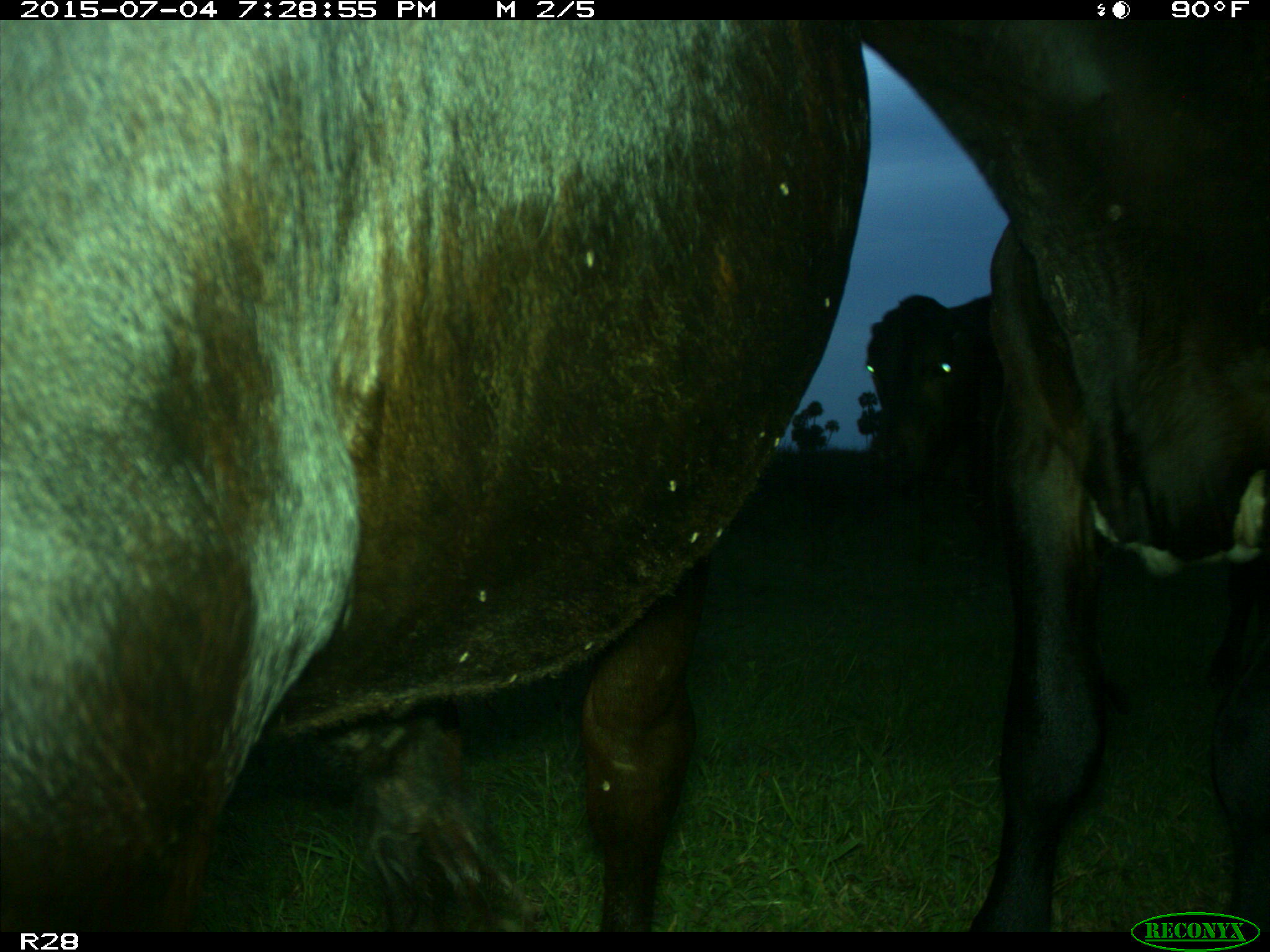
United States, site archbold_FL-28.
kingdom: Animalia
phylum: Chordata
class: Mammalia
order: Artiodactyla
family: Bovidae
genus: Bos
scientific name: Bos taurus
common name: domestic cow